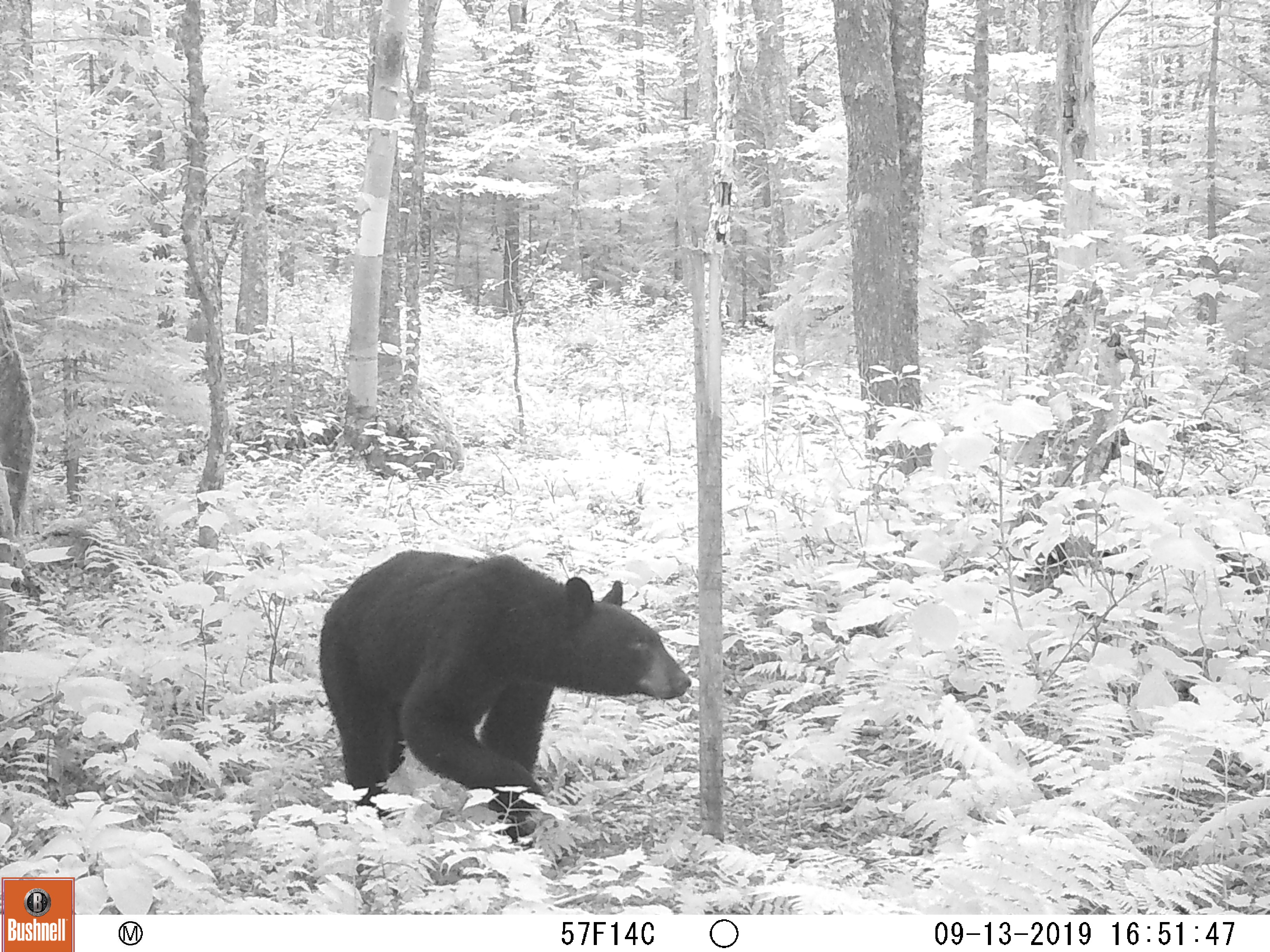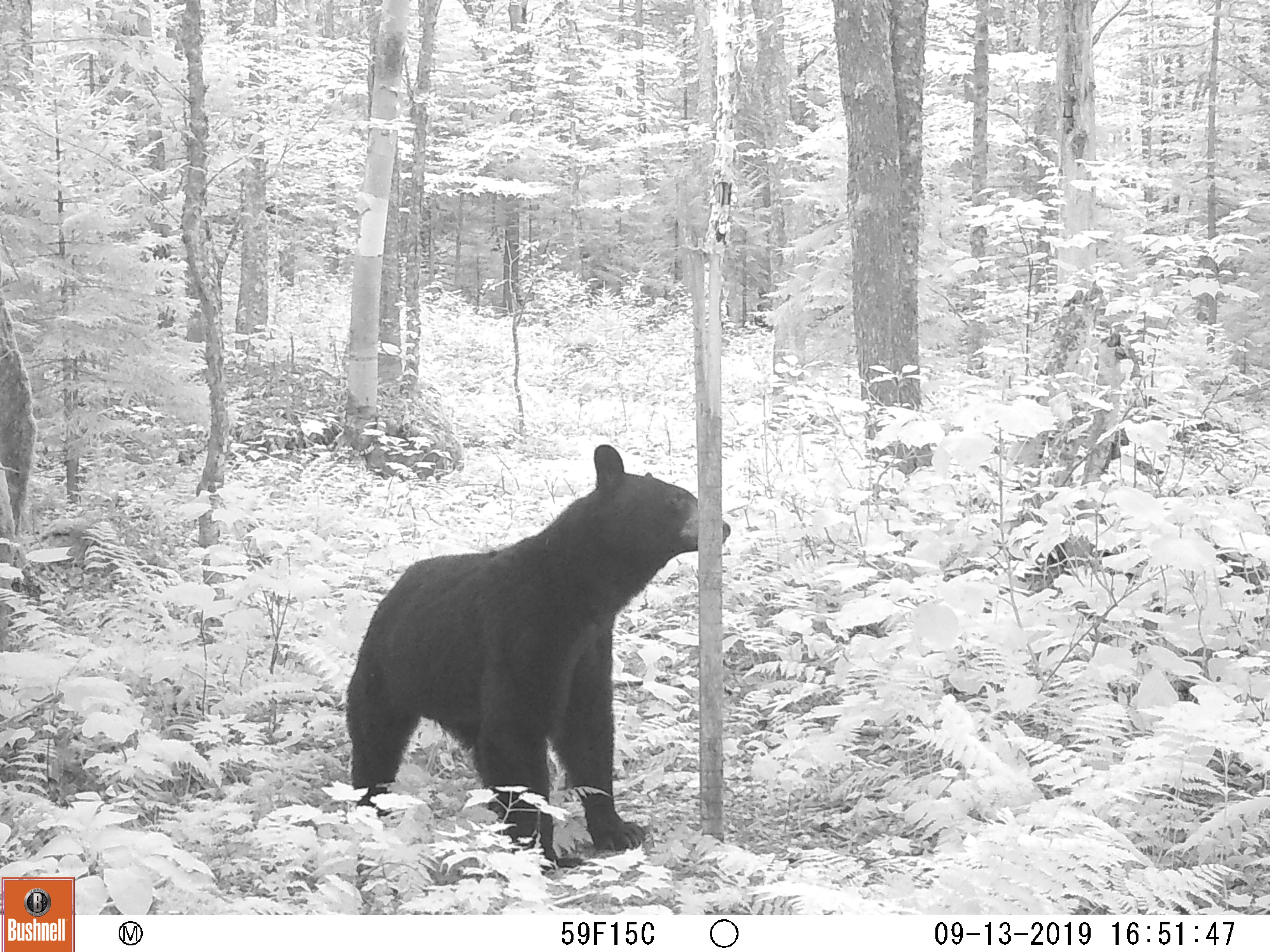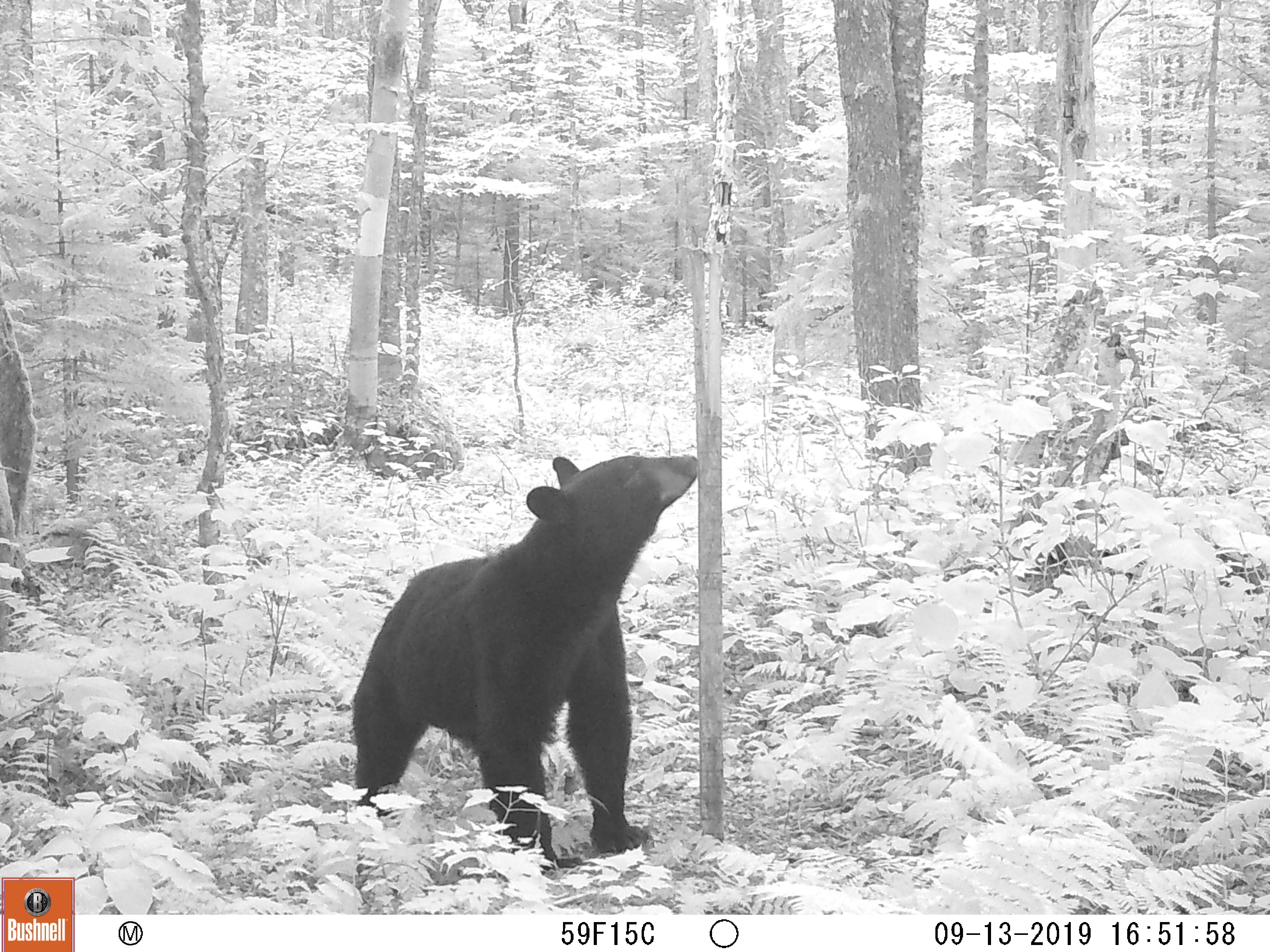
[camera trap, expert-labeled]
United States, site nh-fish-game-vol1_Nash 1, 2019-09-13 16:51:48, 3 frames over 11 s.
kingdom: Animalia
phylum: Chordata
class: Mammalia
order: Carnivora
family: Ursidae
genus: Ursus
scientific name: Ursus americanus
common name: black bear